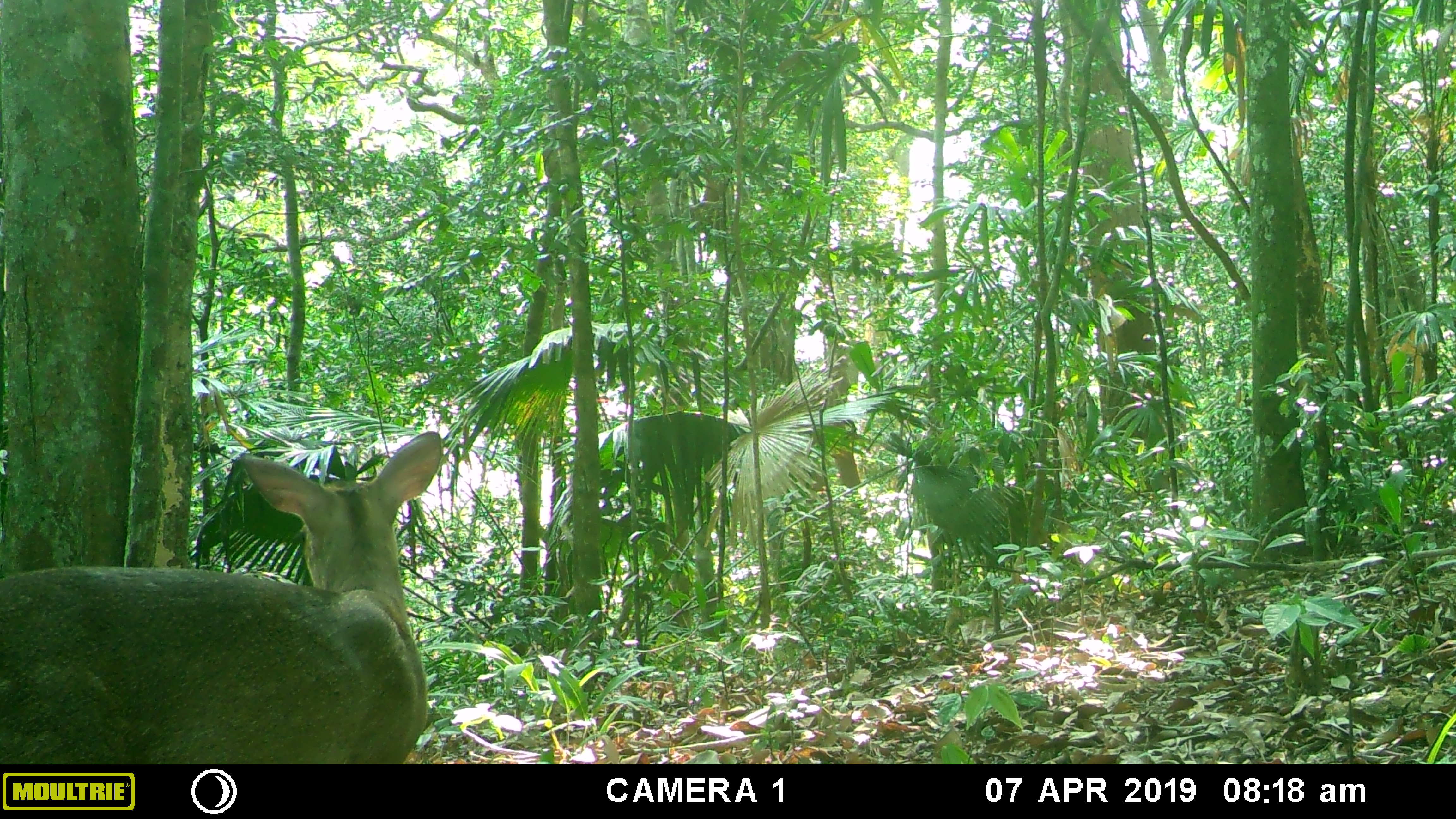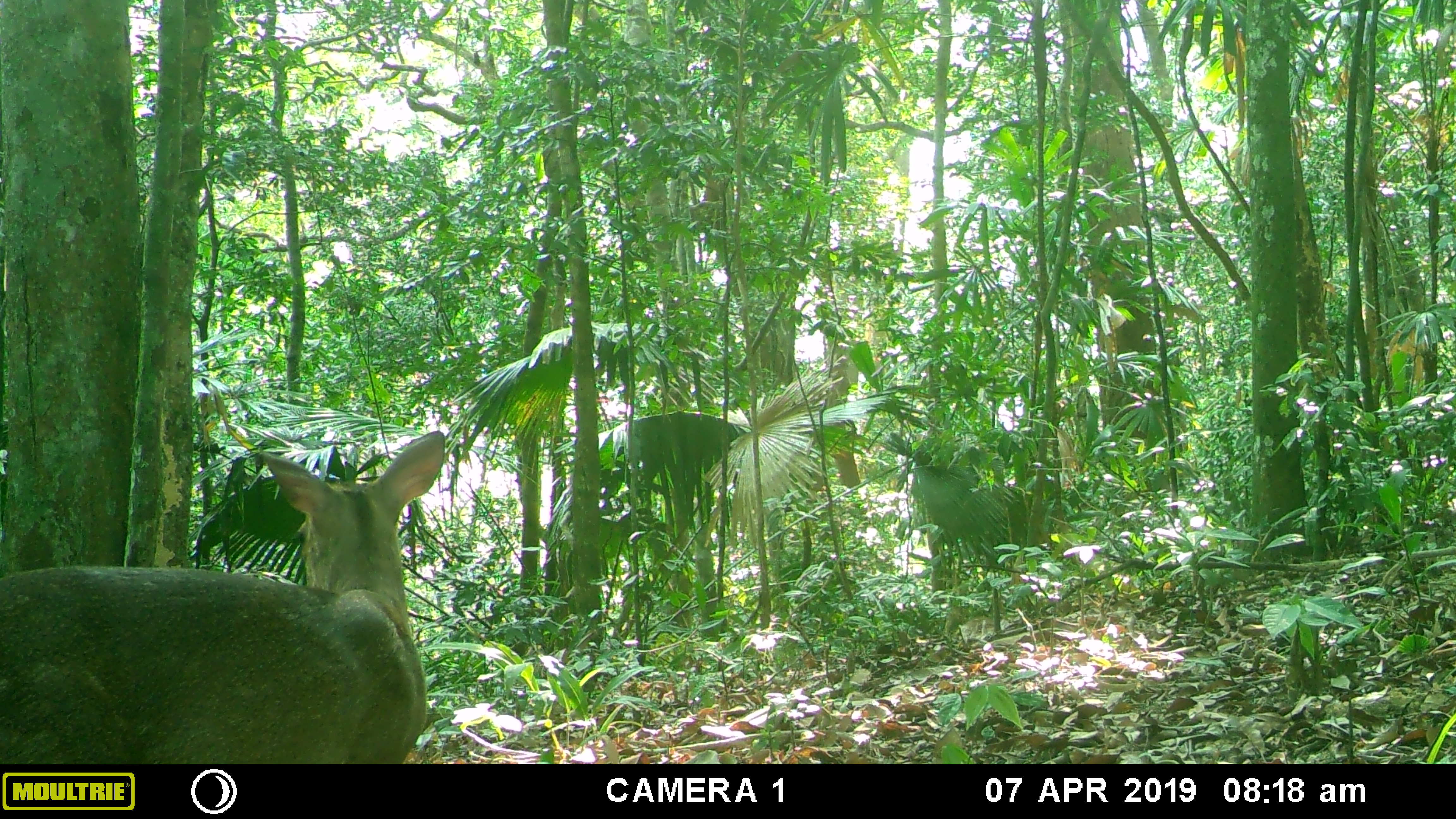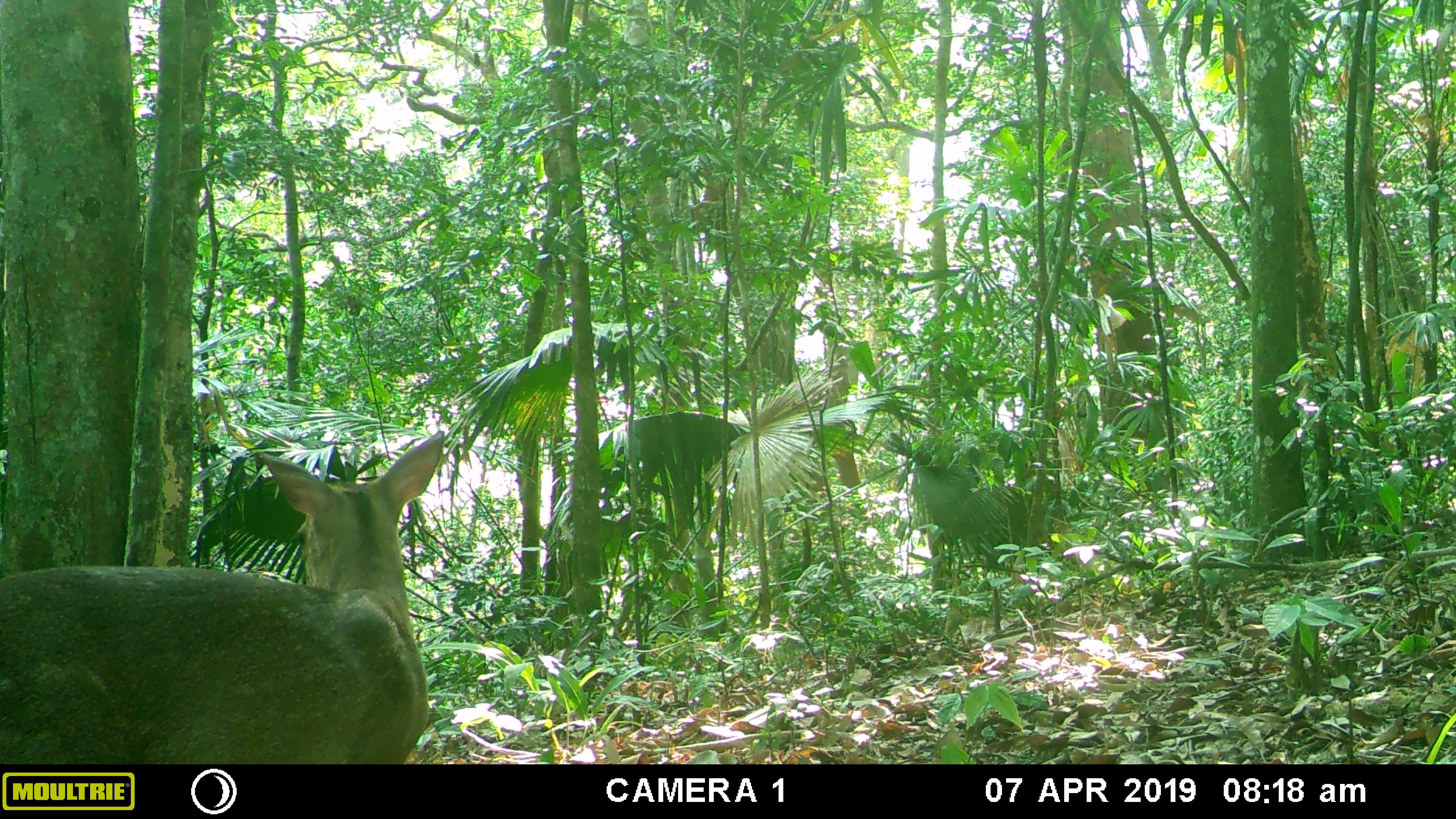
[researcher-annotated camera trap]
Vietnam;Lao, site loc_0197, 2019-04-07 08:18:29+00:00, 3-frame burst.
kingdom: Animalia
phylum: Chordata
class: Mammalia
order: Artiodactyla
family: Cervidae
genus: Muntiacus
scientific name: Muntiacus vuquangensis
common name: large-antlered muntjac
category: large antlered muntjac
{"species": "large antlered muntjac (large-antlered muntjac) (Muntiacus vuquangensis)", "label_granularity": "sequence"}